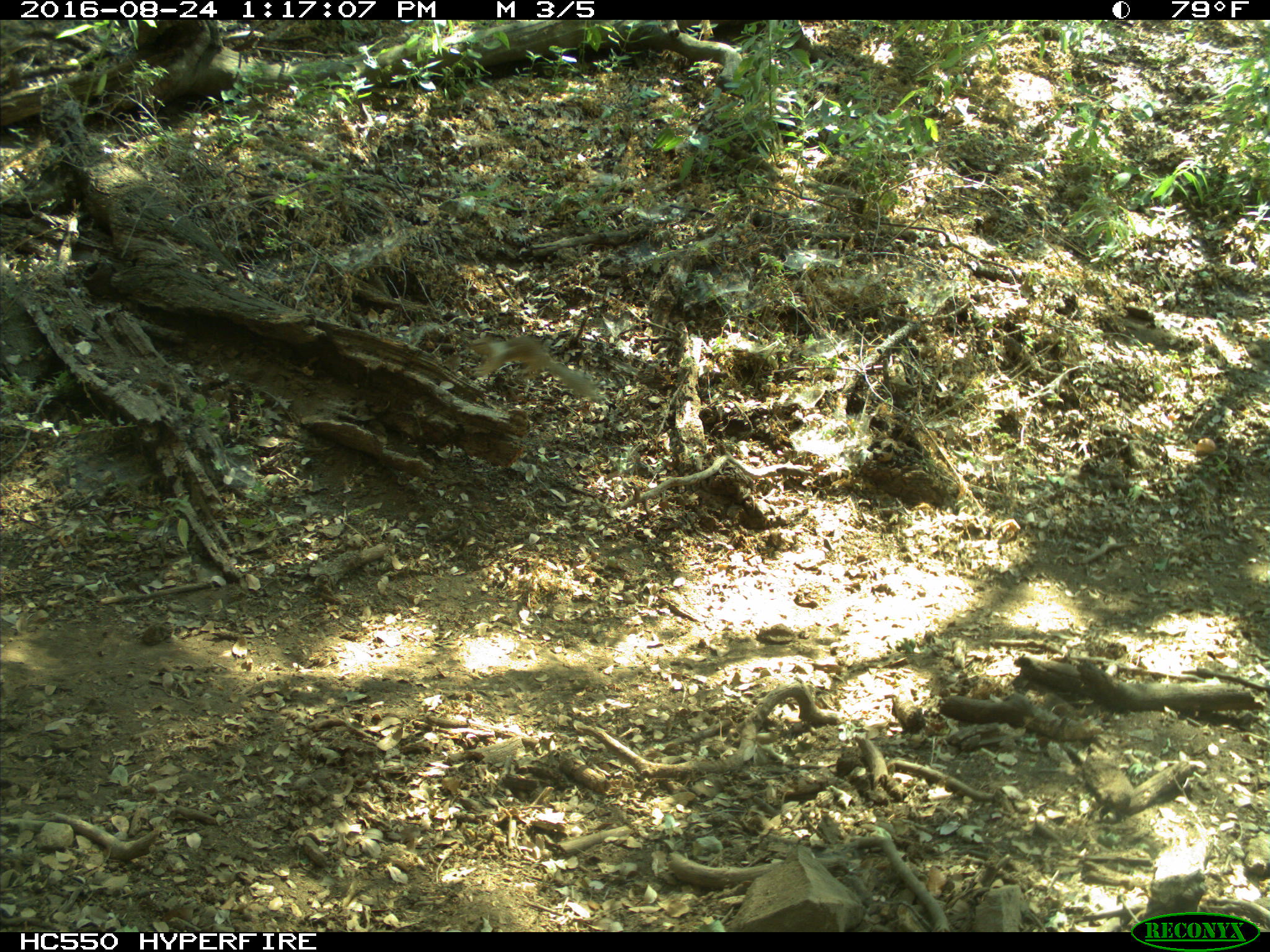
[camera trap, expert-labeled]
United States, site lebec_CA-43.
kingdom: Animalia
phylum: Chordata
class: Mammalia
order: Rodentia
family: Sciuridae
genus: Otospermophilus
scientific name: Otospermophilus beecheyi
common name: california ground squirrel